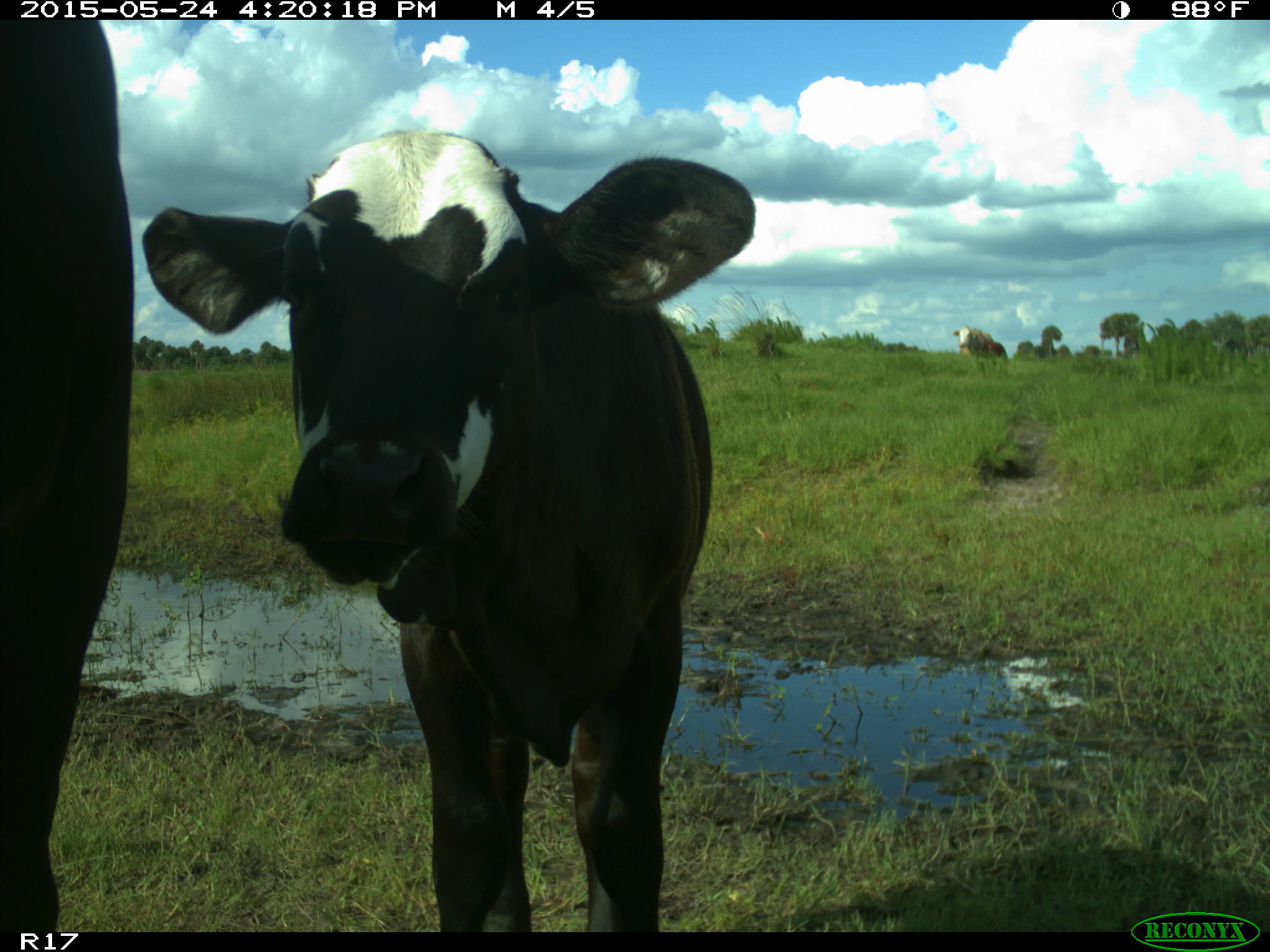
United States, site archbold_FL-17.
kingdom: Animalia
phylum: Chordata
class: Mammalia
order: Artiodactyla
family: Bovidae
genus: Bos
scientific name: Bos taurus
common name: domestic cow